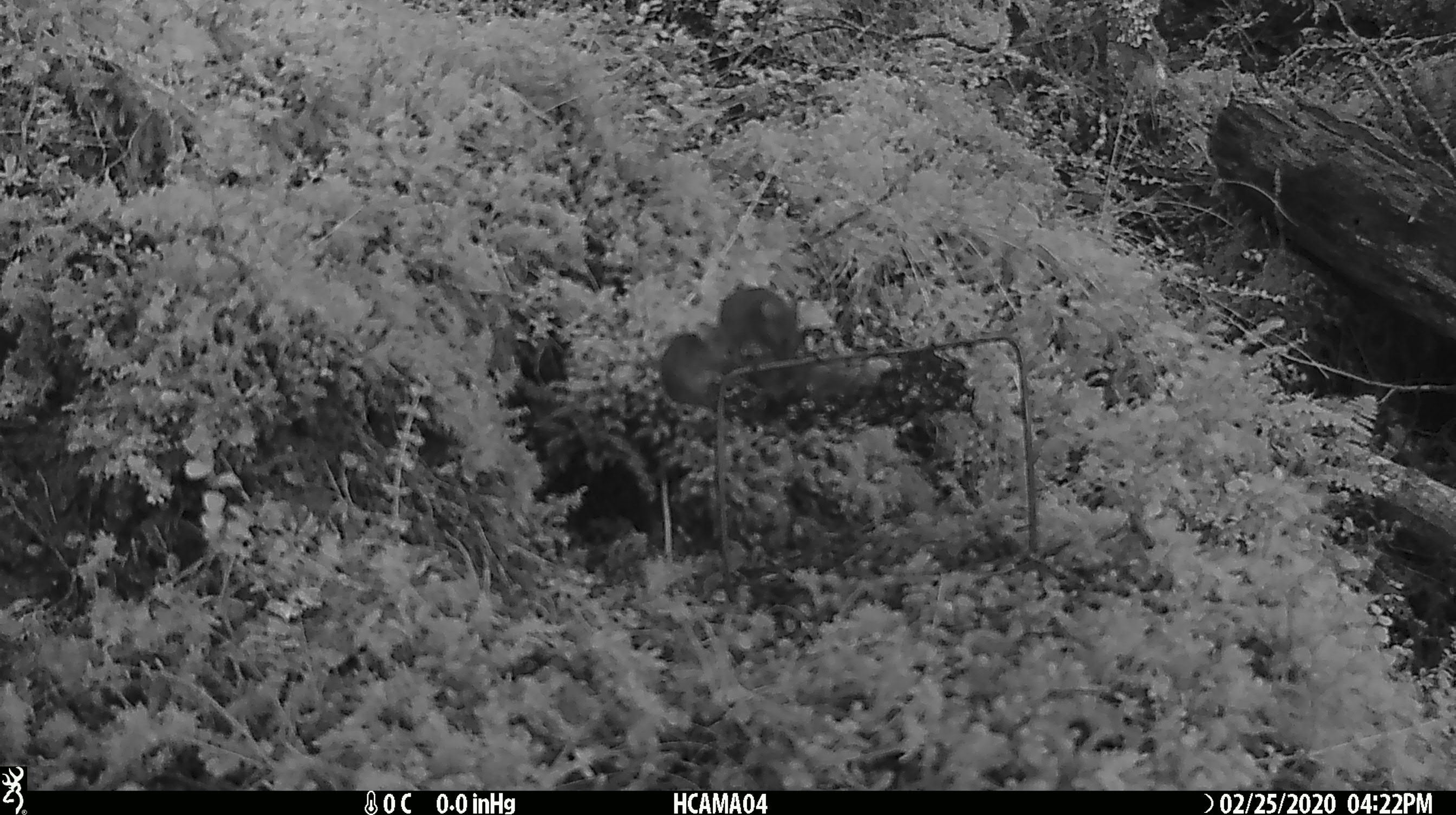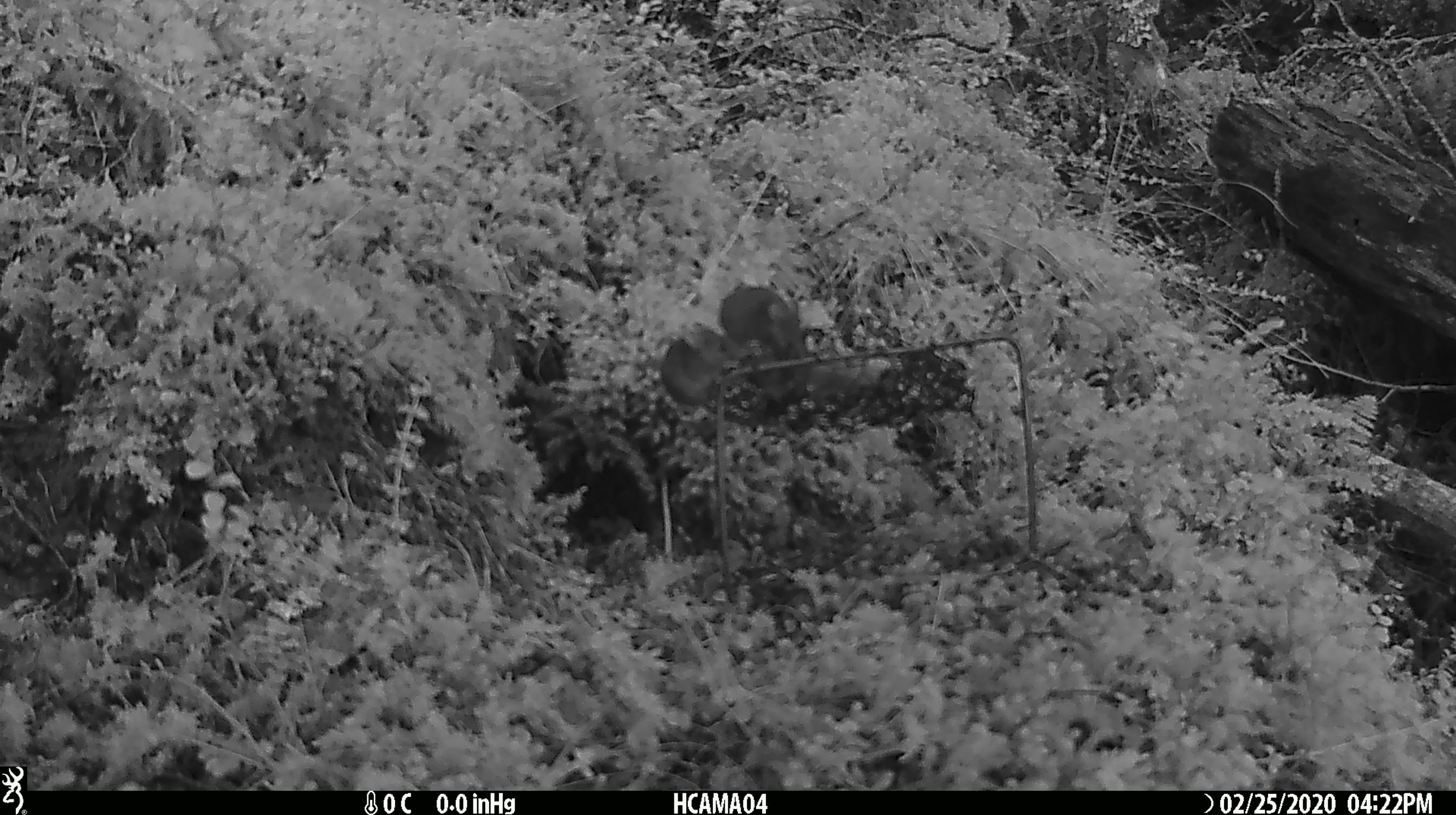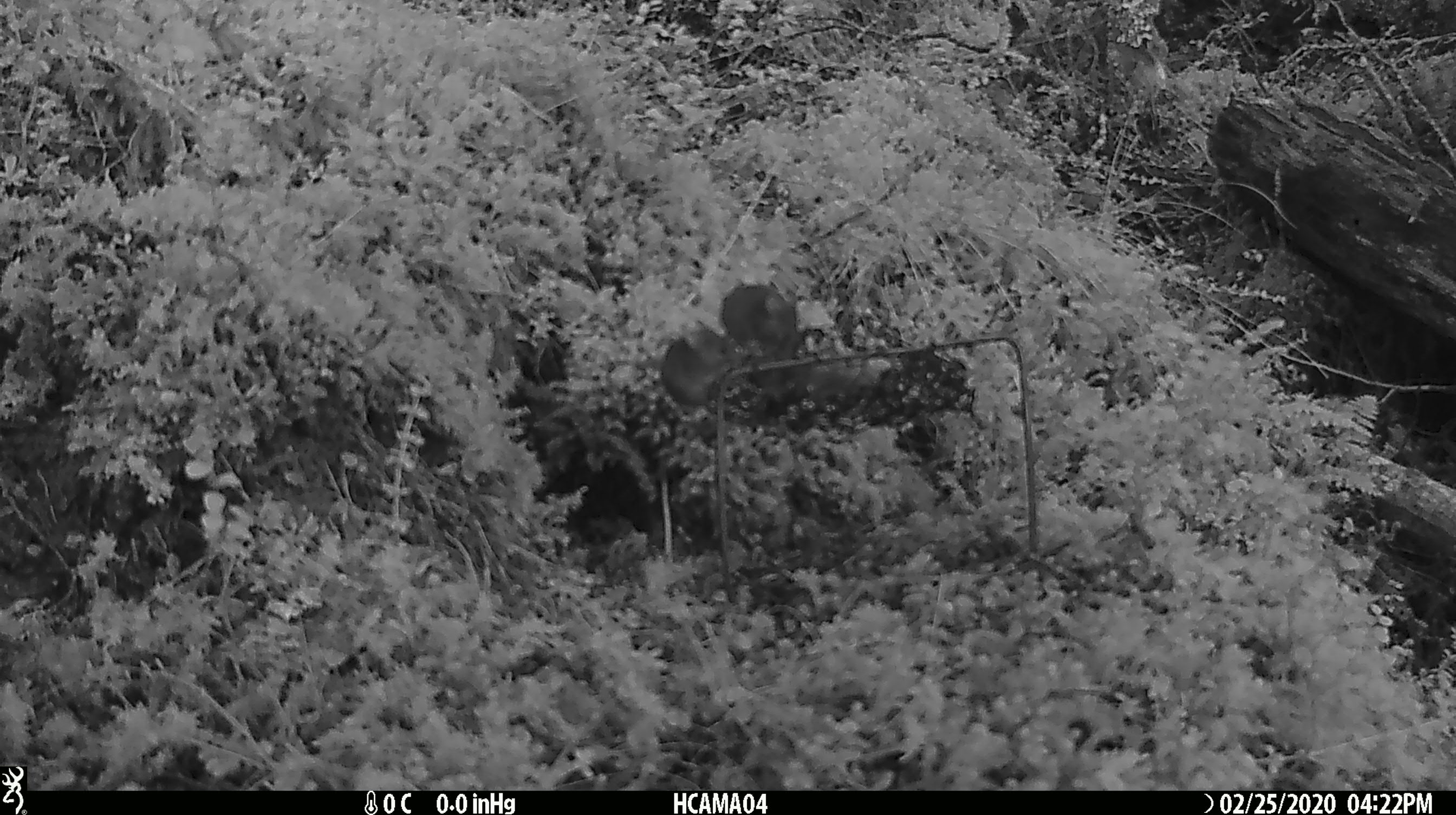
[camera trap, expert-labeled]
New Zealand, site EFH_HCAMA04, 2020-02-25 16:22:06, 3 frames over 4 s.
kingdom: Animalia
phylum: Chordata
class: Mammalia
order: Rodentia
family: Muridae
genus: Mus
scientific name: Mus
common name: mouse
Mouse (Mus).